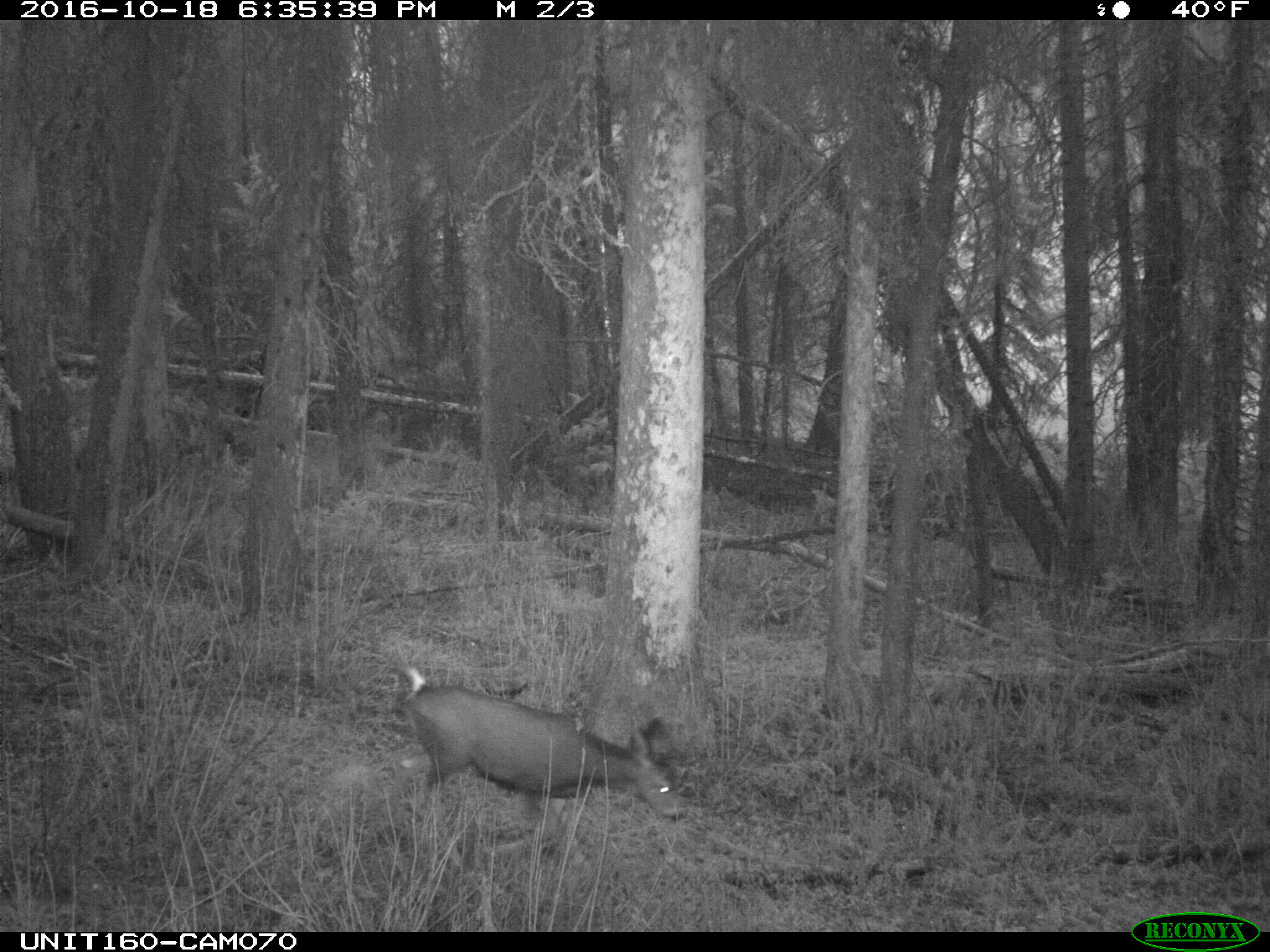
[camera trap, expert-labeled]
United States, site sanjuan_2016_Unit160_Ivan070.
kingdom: Animalia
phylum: Chordata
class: Mammalia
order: Artiodactyla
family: Cervidae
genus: Odocoileus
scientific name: Odocoileus hemionus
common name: mule deer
Odocoileus hemionus (mule deer).